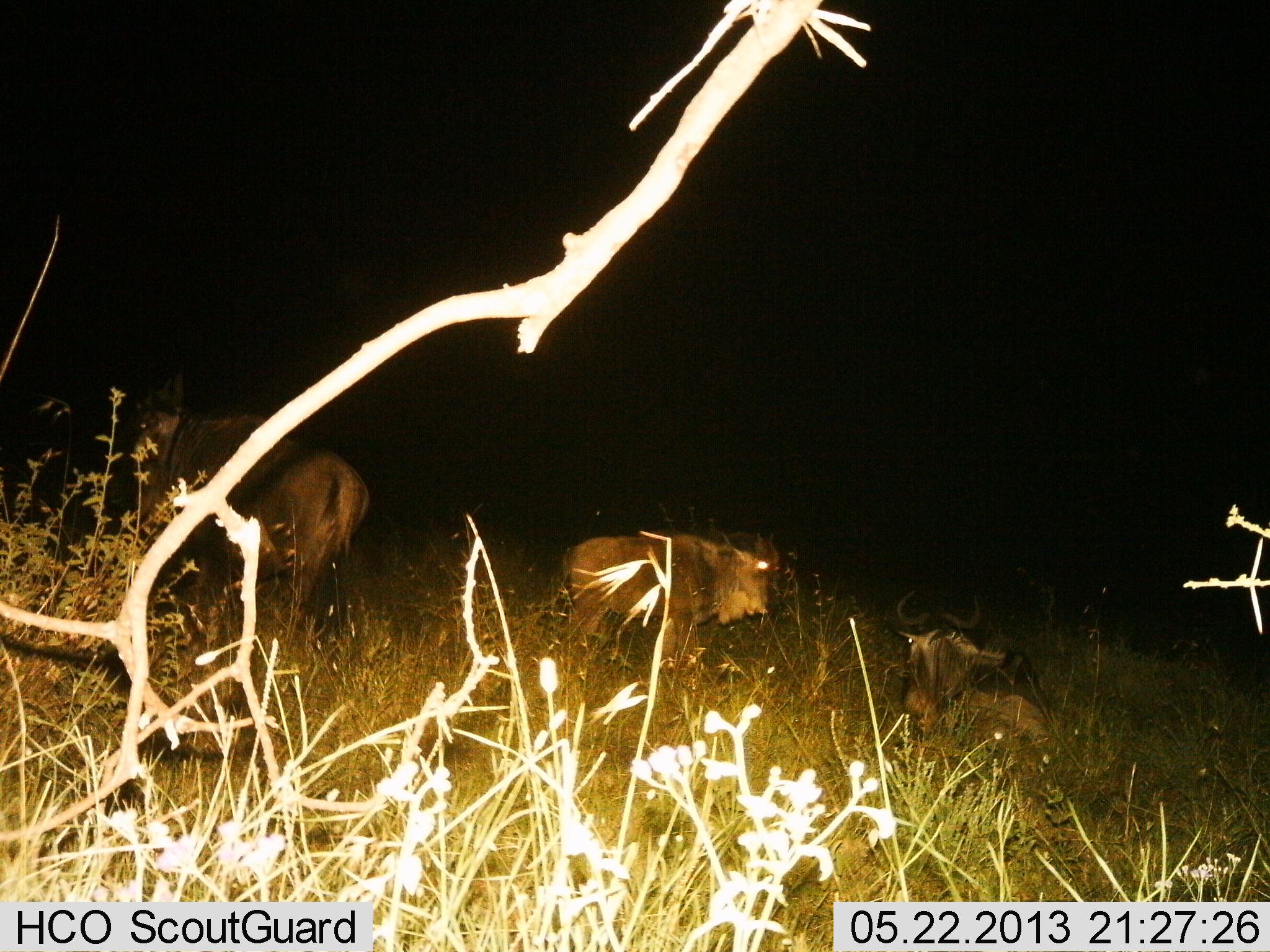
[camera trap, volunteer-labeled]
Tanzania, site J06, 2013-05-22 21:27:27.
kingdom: Animalia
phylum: Chordata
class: Mammalia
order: Artiodactyla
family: Bovidae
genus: Connochaetes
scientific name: Connochaetes taurinus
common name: blue wildebeest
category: wildebeest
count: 3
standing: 83%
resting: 89%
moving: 0%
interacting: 0%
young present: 11%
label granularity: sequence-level